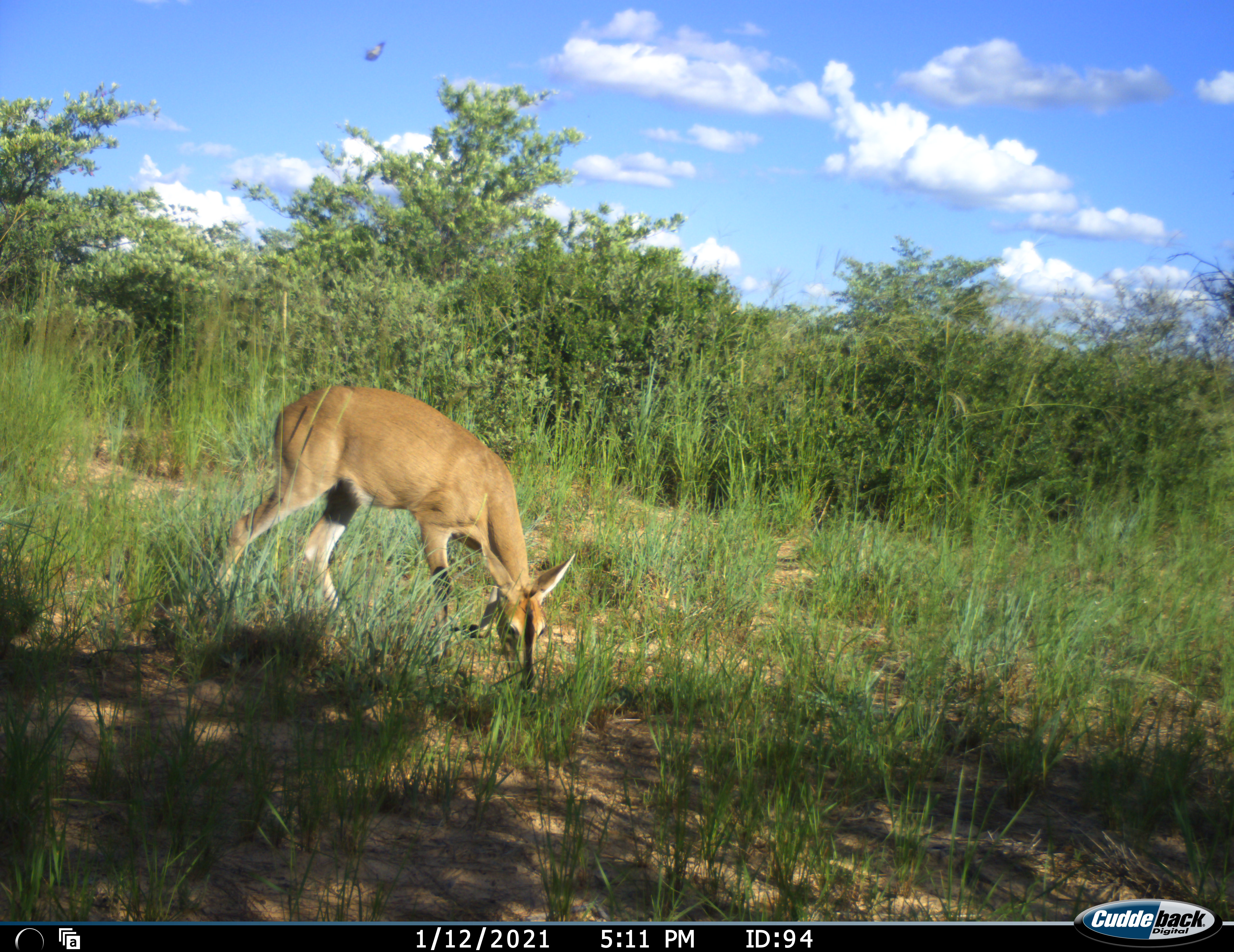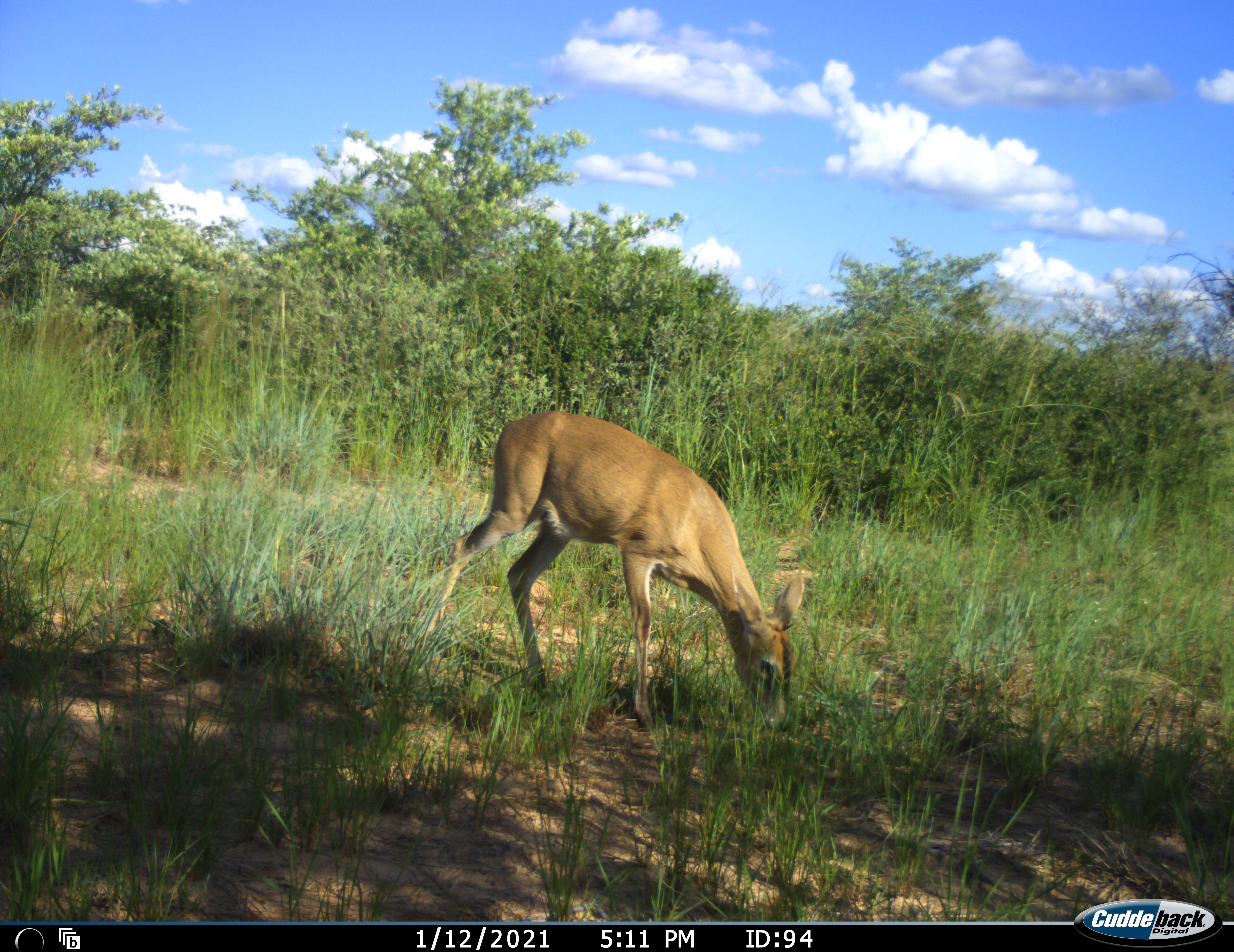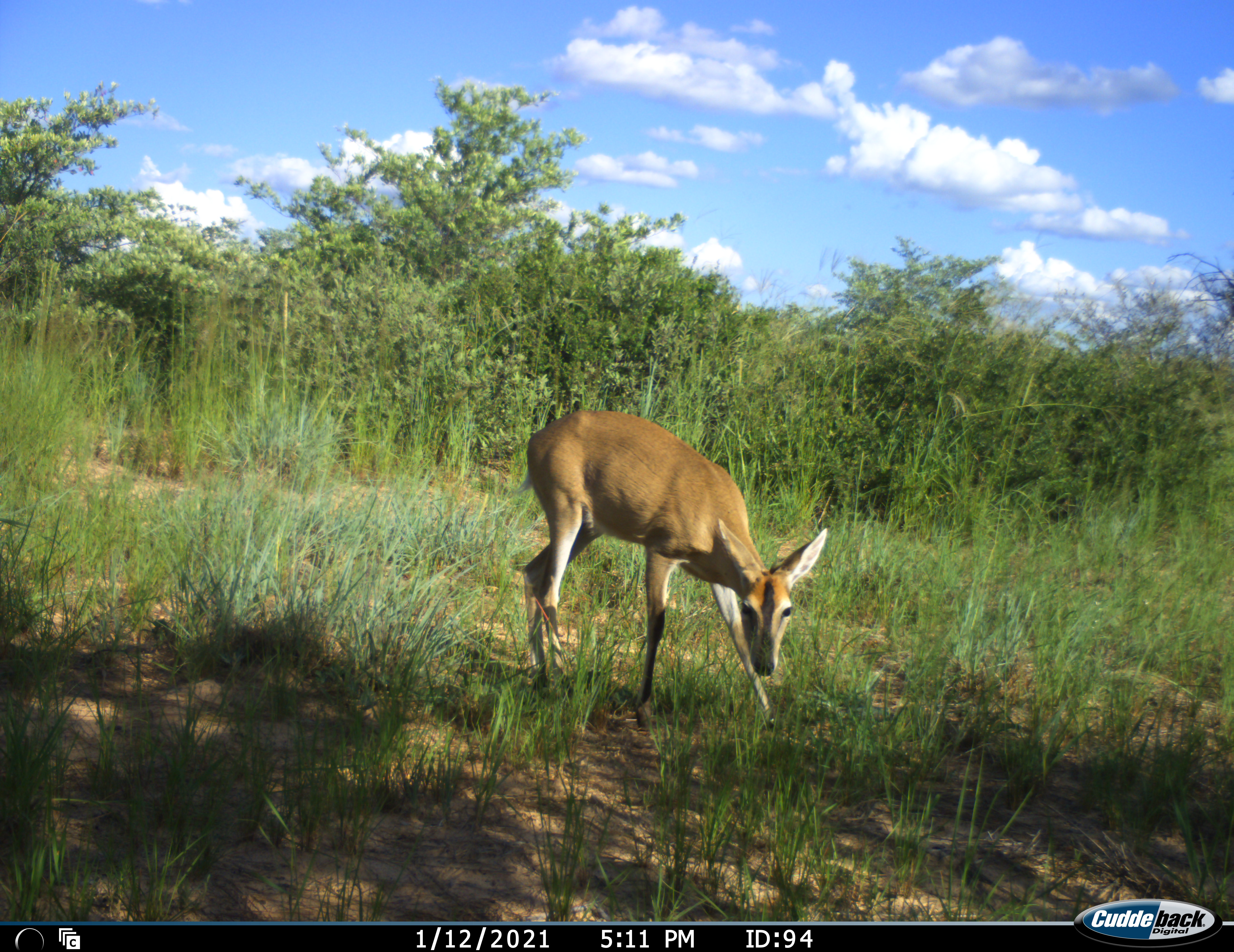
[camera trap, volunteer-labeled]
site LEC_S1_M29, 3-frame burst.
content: unidentified animal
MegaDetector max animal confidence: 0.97